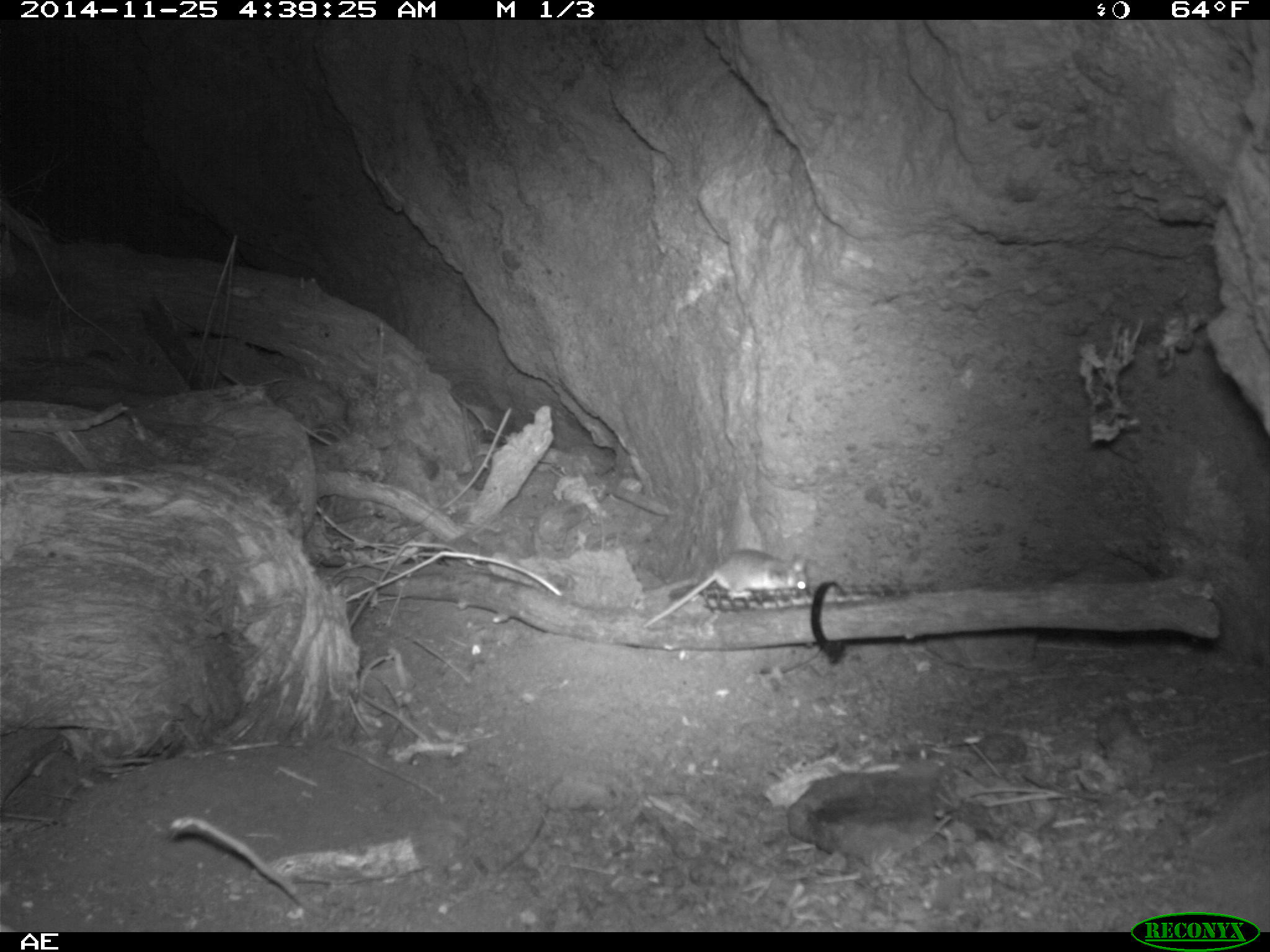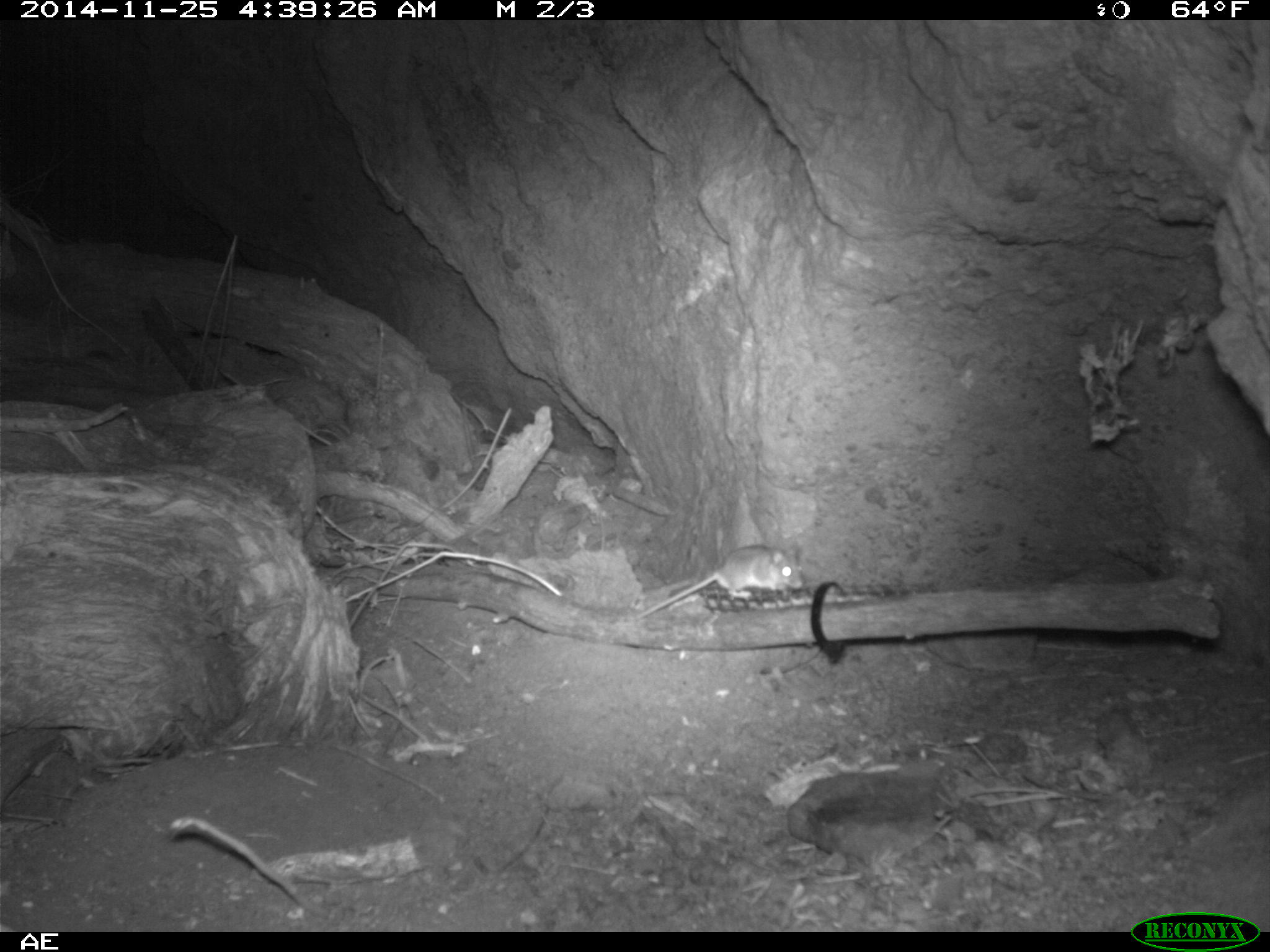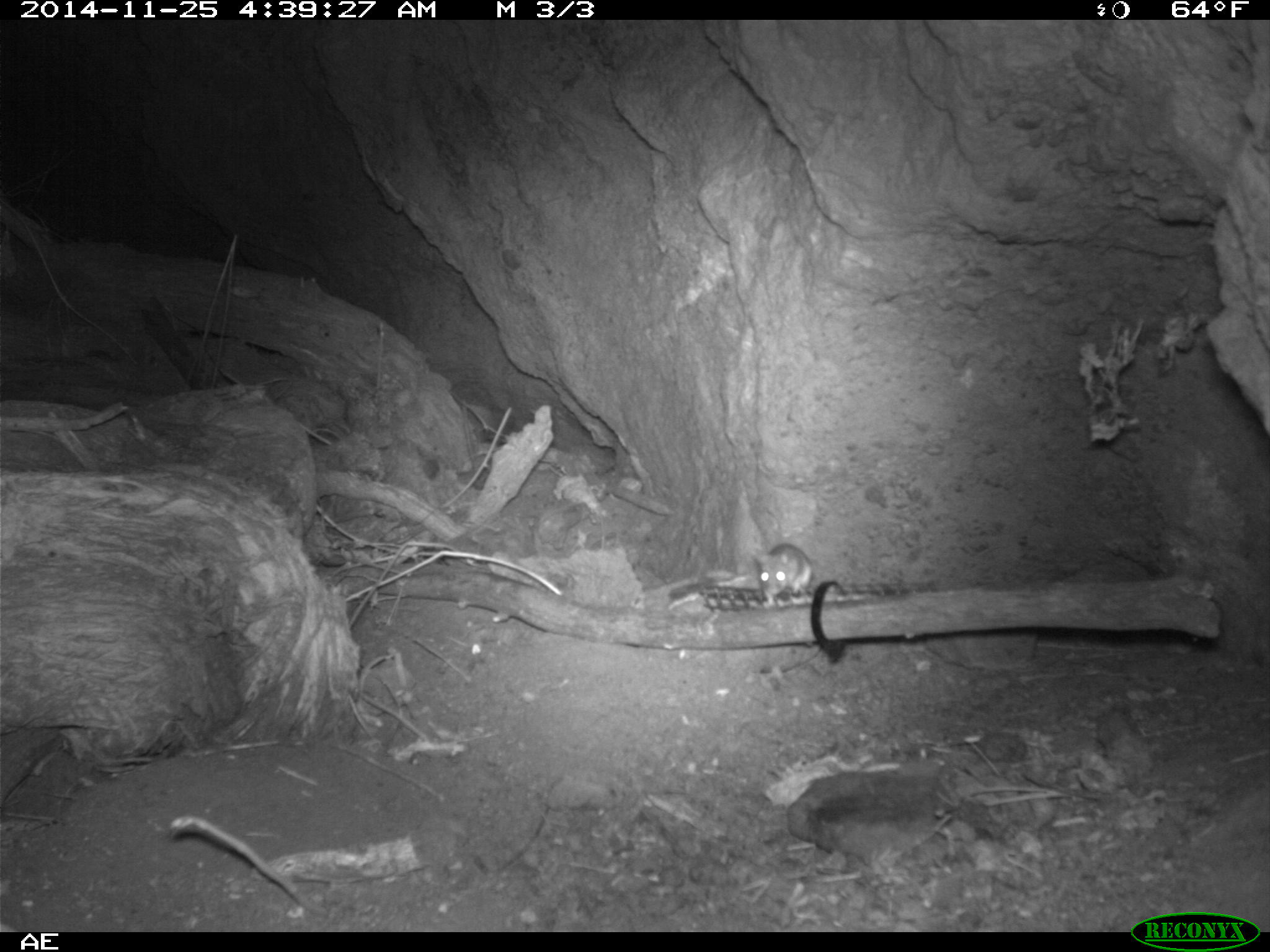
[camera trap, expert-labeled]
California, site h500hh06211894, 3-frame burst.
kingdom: Animalia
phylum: Chordata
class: Mammalia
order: Rodentia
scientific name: Rodentia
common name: rodent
Rodent (Rodentia).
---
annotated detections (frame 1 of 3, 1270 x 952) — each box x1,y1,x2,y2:
rodent: 643,548,808,599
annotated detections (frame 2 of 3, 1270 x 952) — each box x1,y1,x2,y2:
rodent: 635,542,805,619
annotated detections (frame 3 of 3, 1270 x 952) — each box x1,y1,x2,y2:
rodent: 749,542,812,607